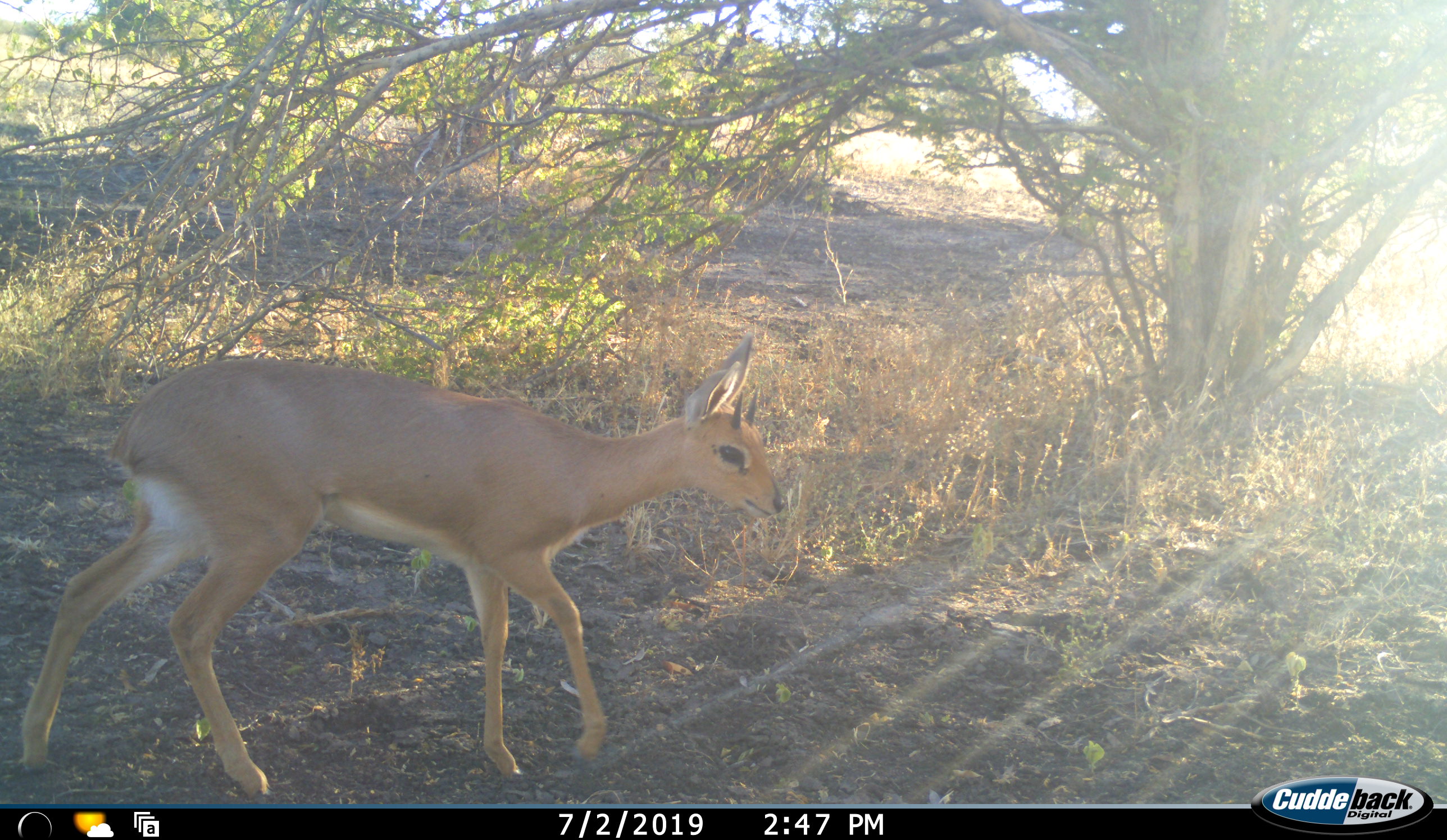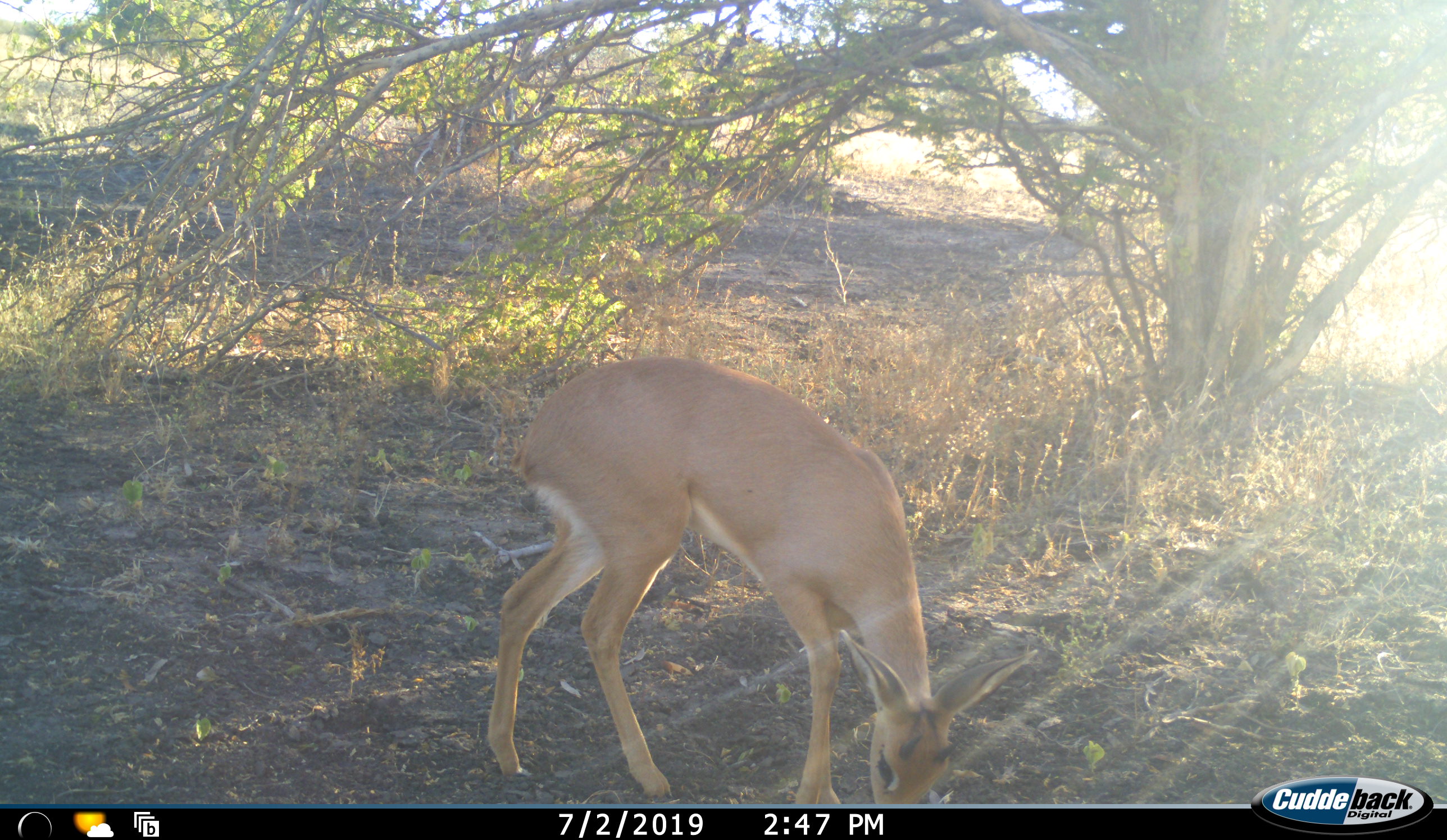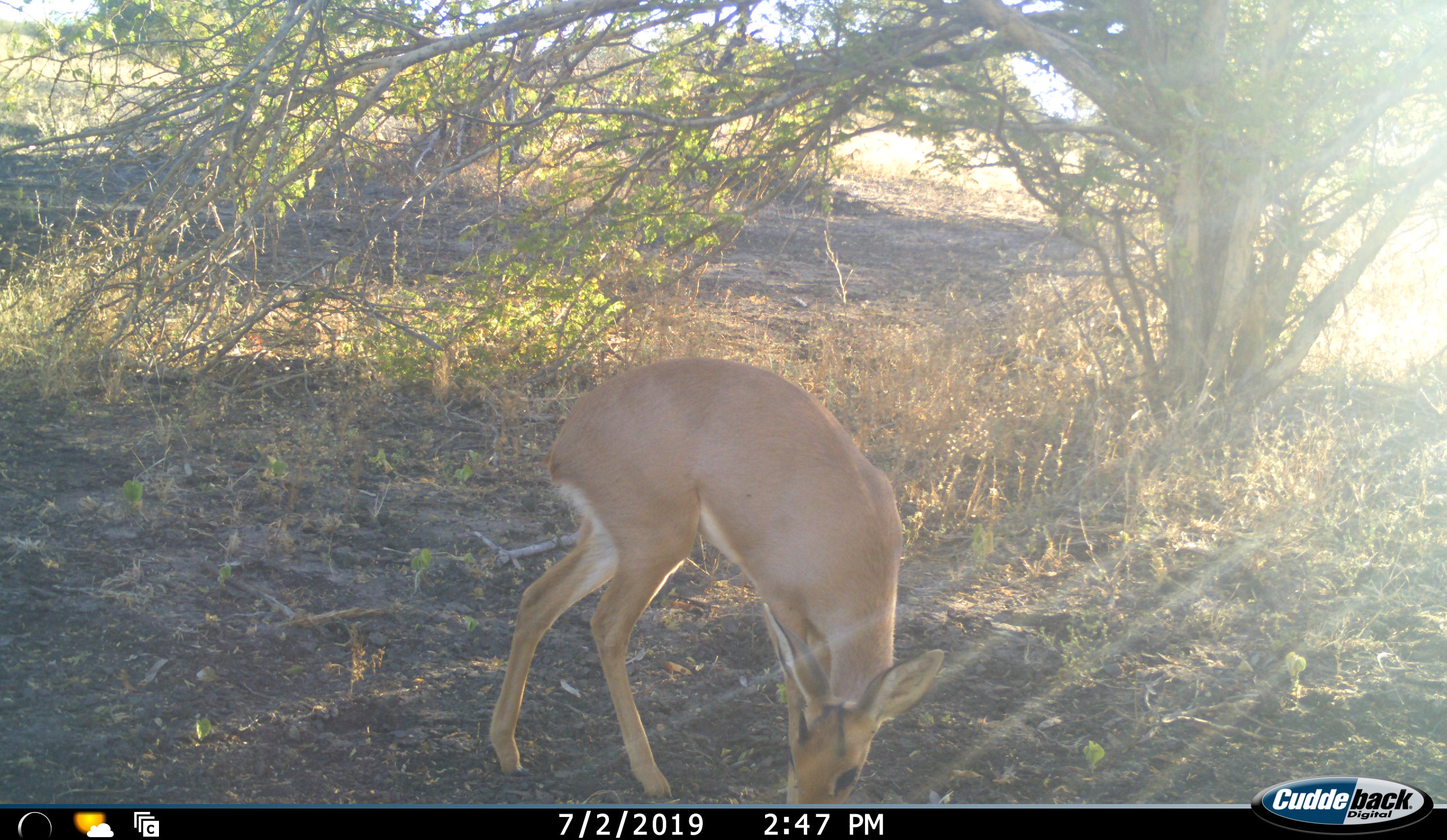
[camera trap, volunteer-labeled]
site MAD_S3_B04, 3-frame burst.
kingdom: Animalia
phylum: Chordata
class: Mammalia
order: Artiodactyla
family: Bovidae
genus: Raphicerus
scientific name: Raphicerus campestris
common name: steenbok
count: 1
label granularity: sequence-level